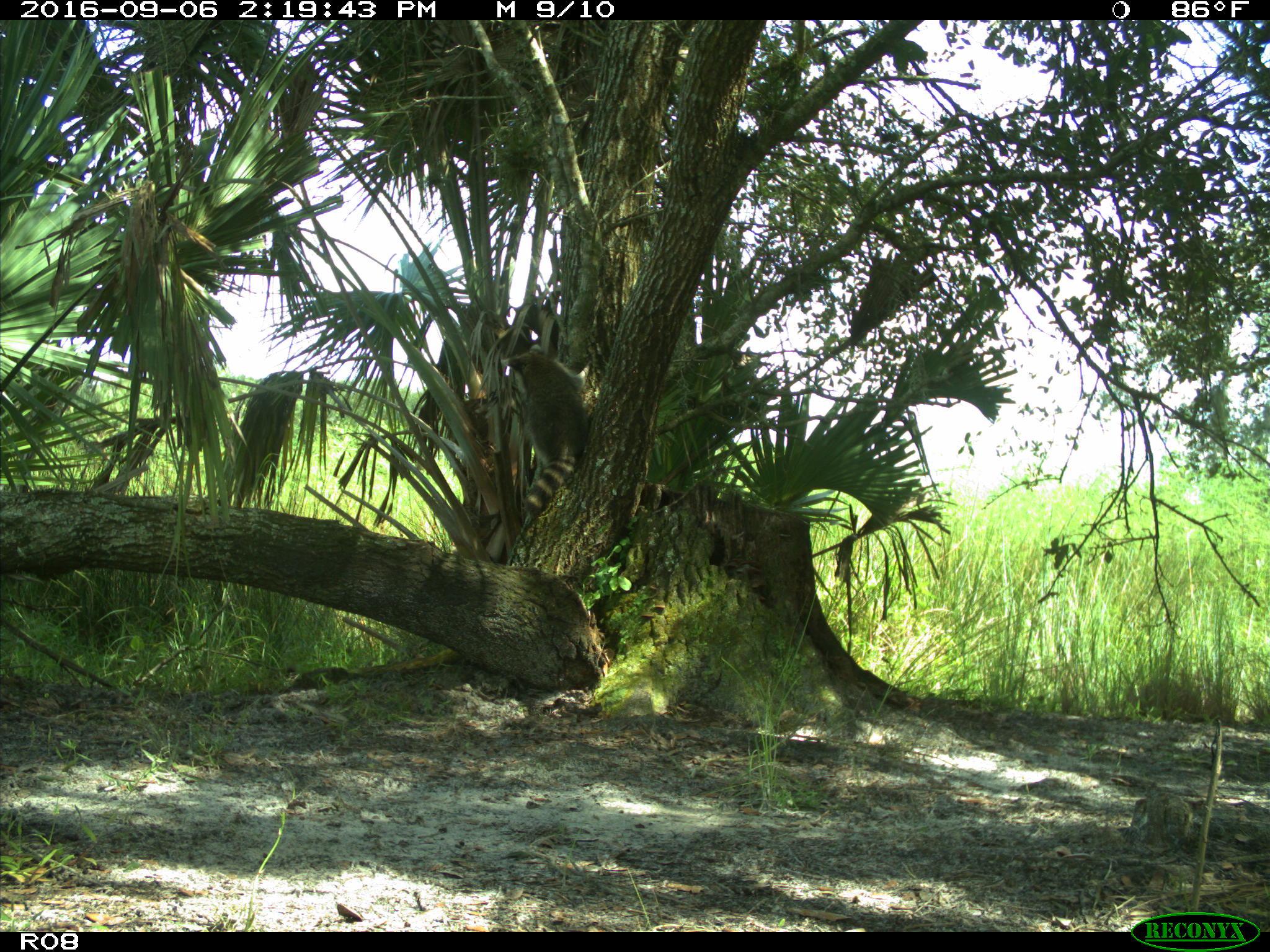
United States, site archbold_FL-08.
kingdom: Animalia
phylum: Chordata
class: Mammalia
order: Carnivora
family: Procyonidae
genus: Procyon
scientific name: Procyon lotor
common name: common raccoon